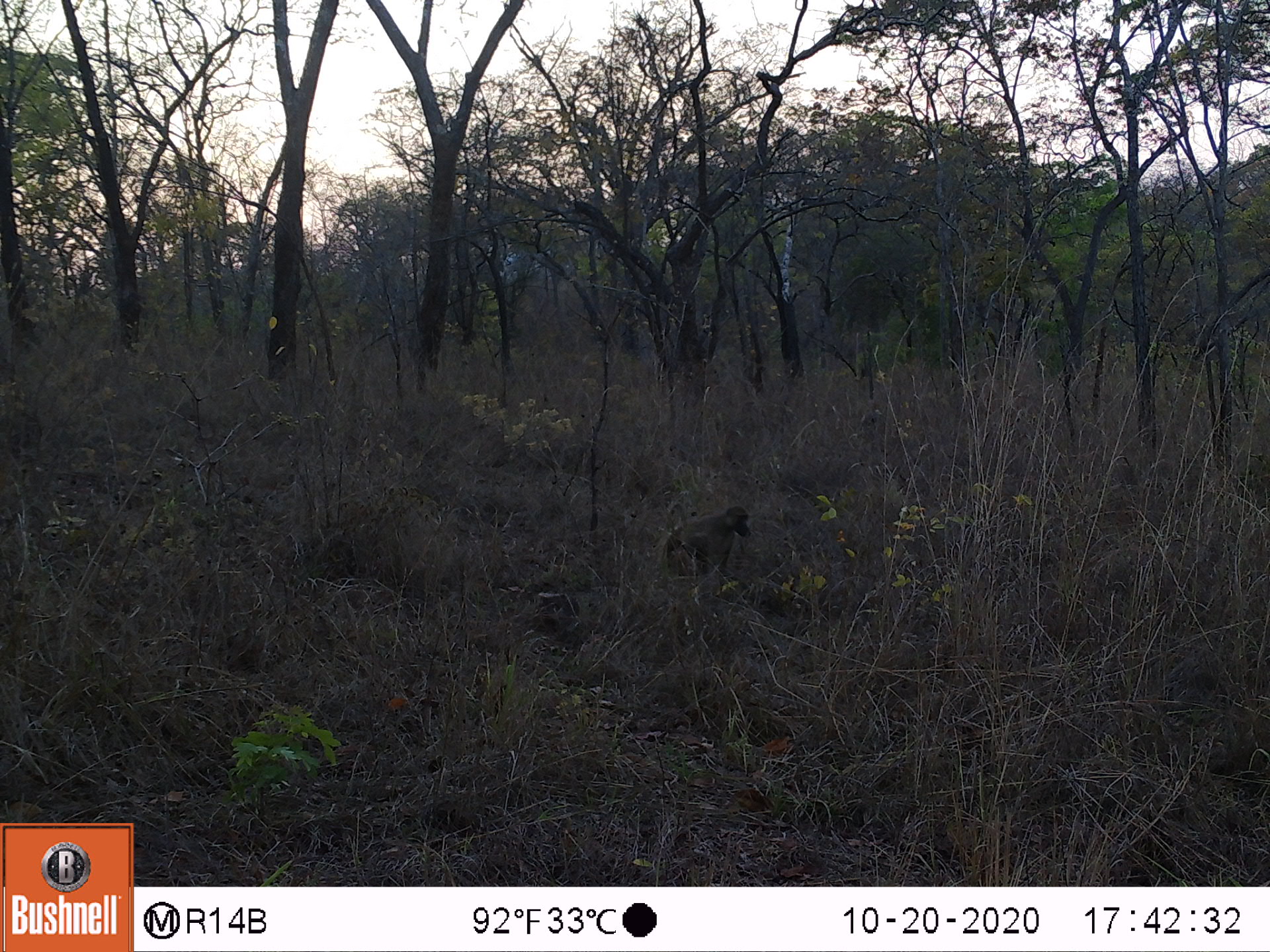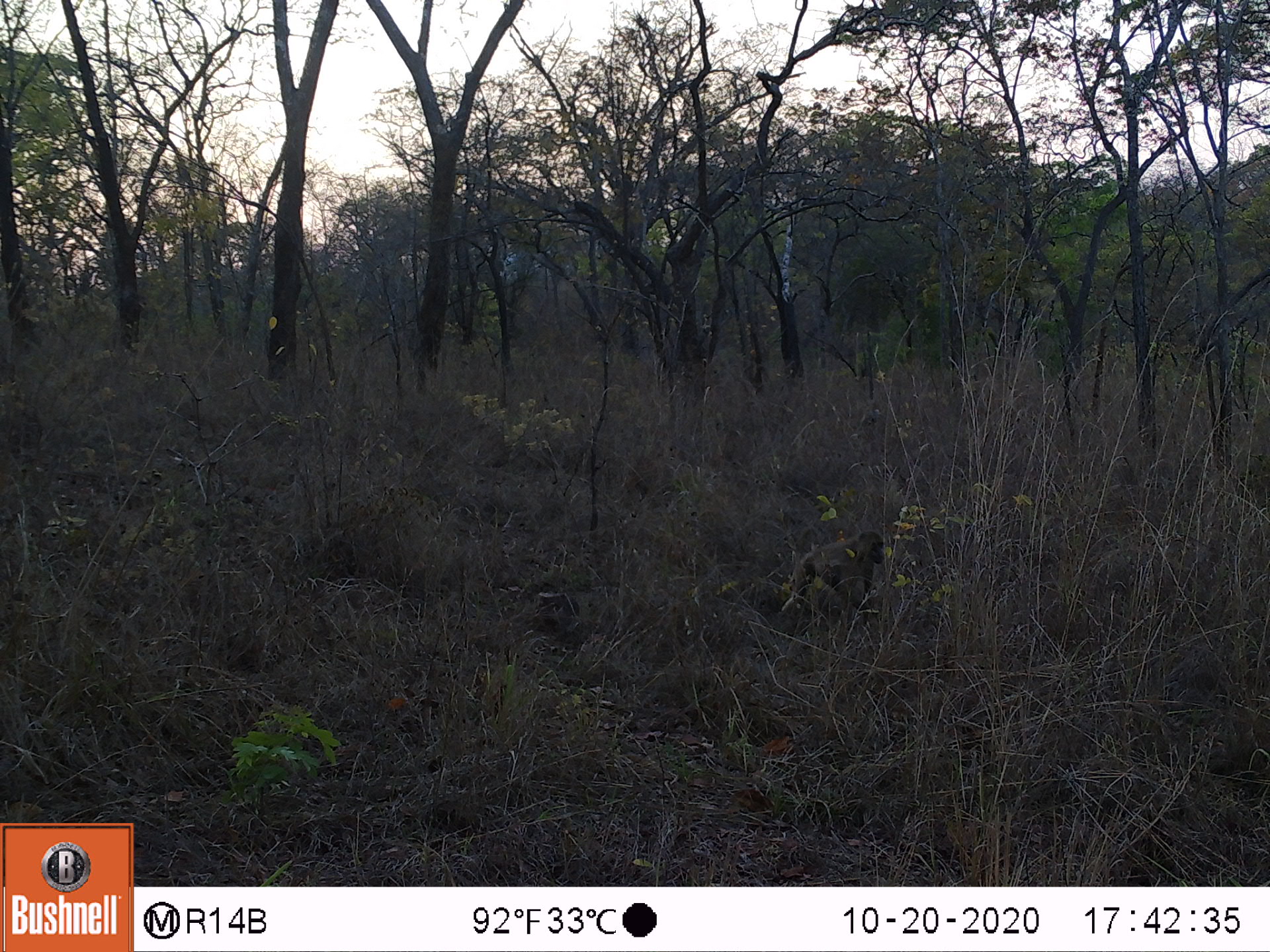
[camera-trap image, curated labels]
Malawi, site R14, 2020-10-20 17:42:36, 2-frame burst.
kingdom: Animalia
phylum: Chordata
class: Mammalia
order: Primates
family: Cercopithecidae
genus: Papio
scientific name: Papio cynocephalus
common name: yellow baboon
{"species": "yellow baboon (Papio cynocephalus)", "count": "1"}